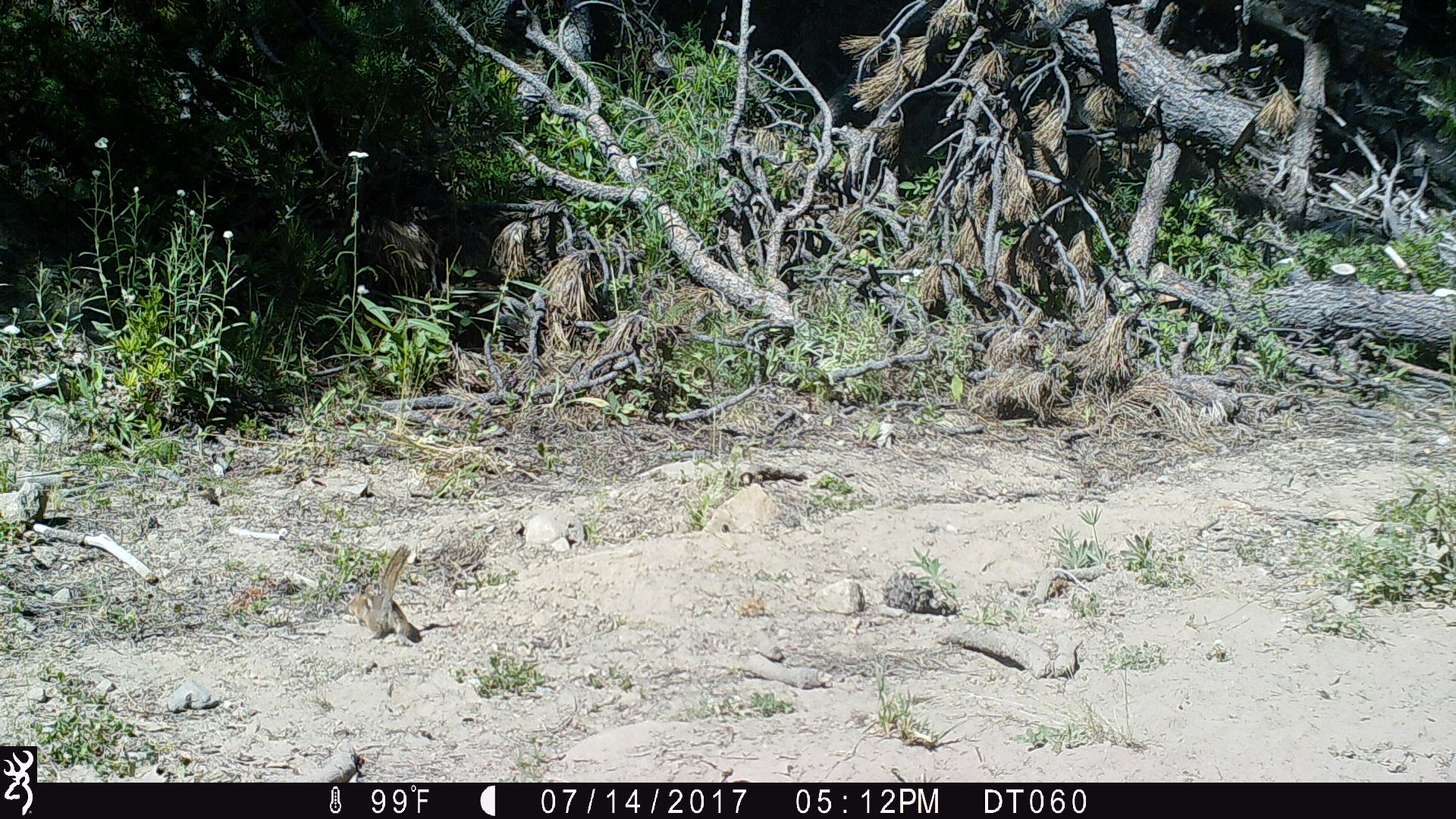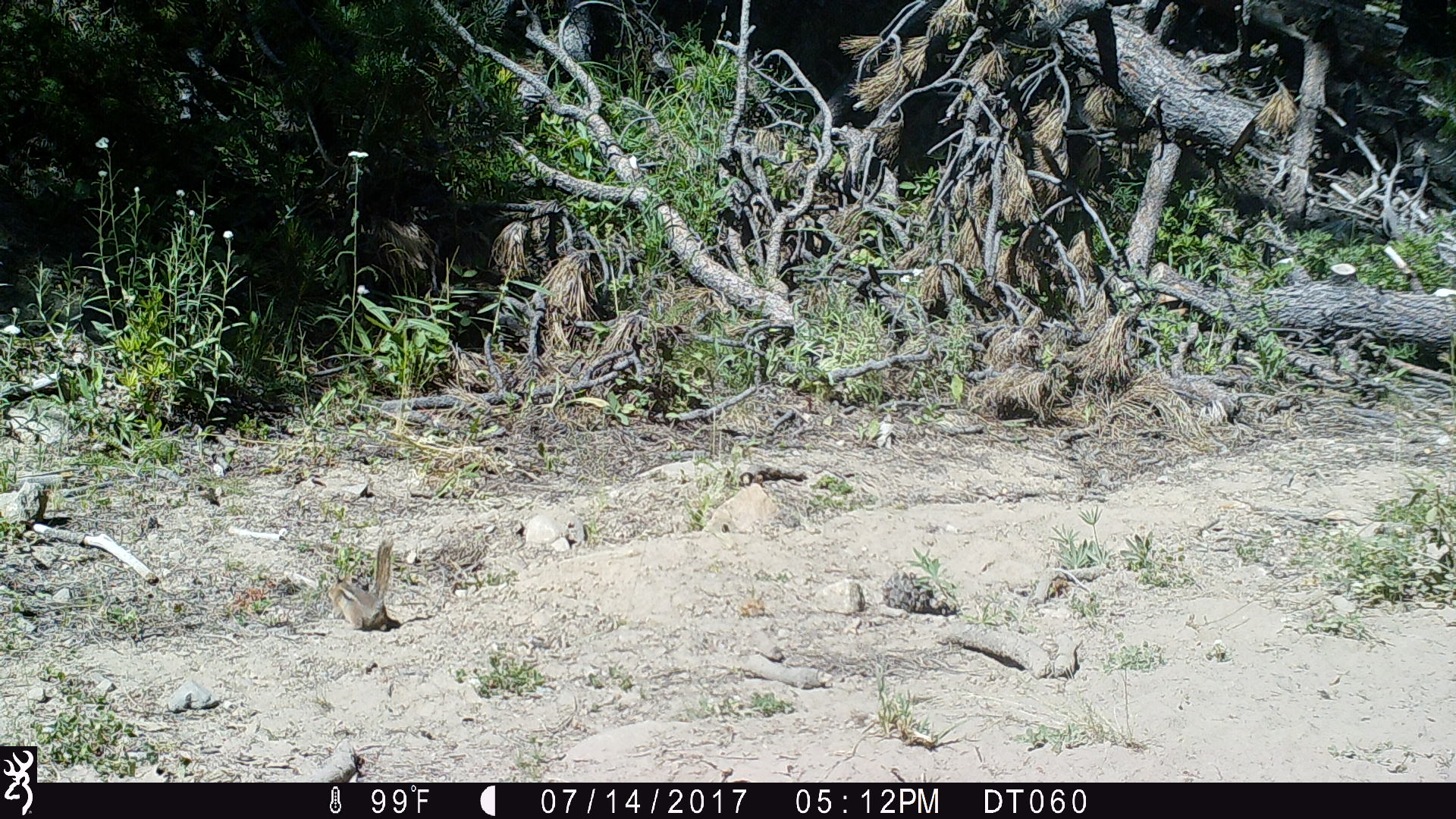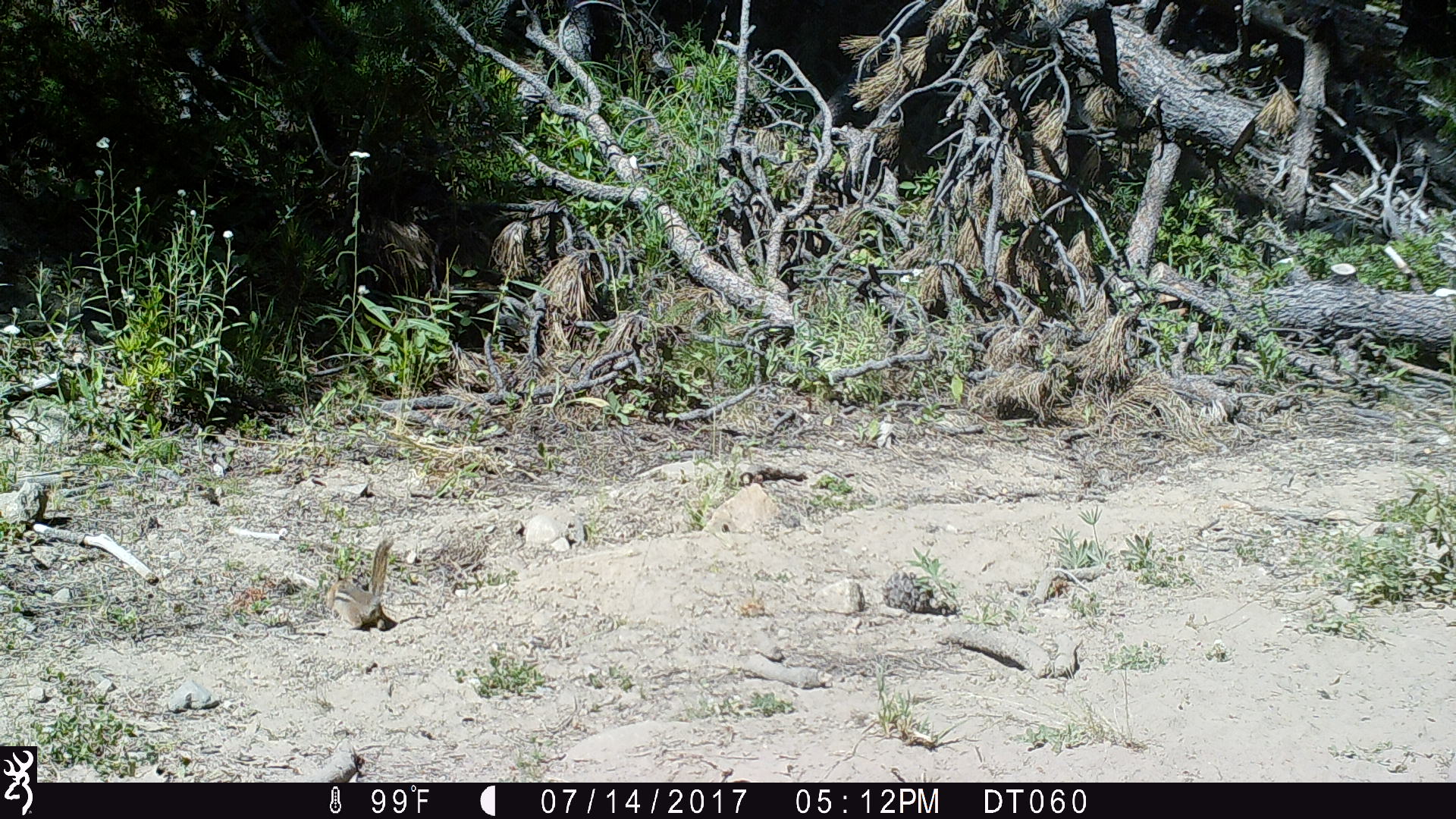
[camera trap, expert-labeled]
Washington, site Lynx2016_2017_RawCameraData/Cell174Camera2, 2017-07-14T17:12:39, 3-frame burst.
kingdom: Animalia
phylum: Chordata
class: Mammalia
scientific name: Mammalia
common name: small mammal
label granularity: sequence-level